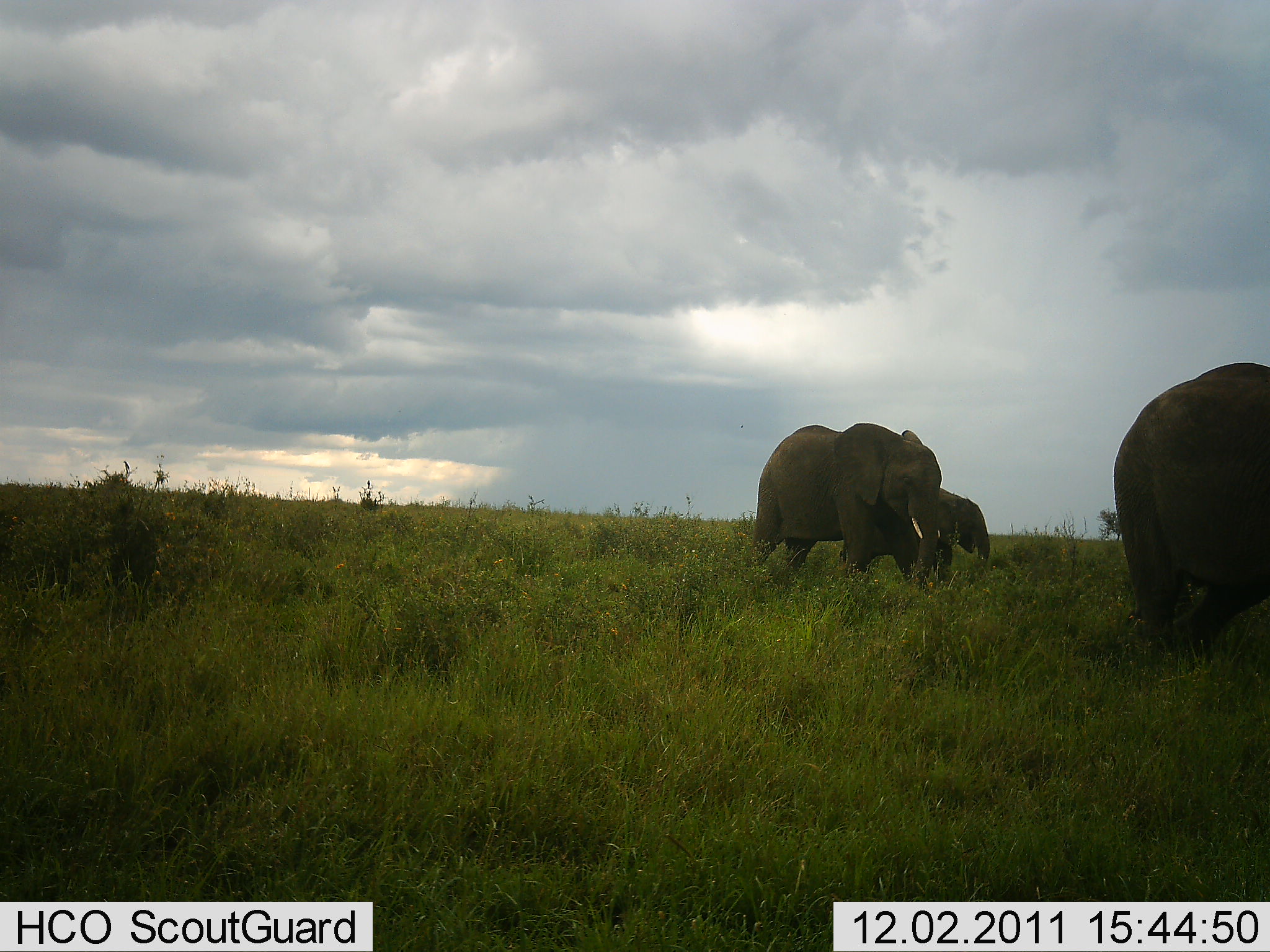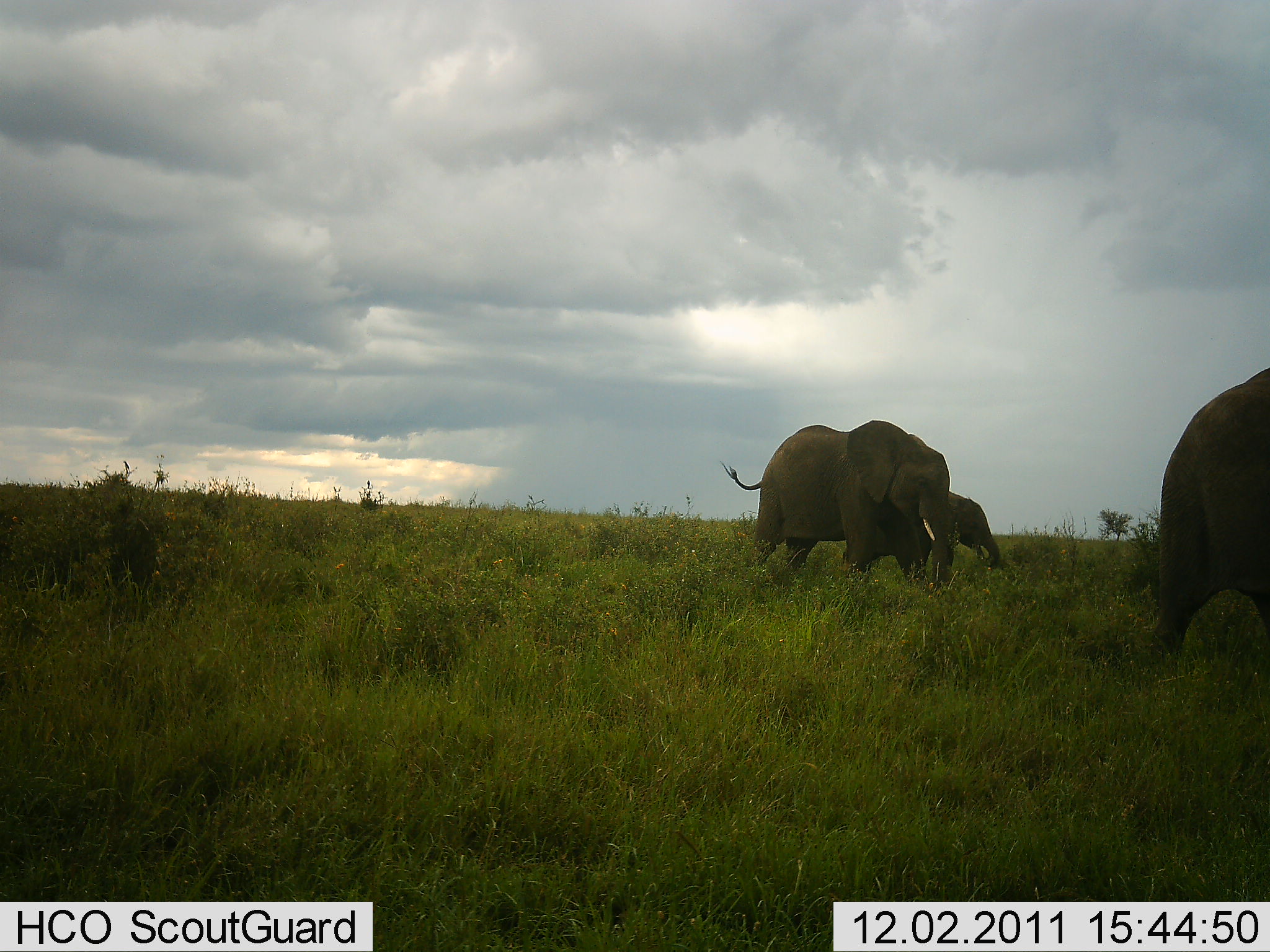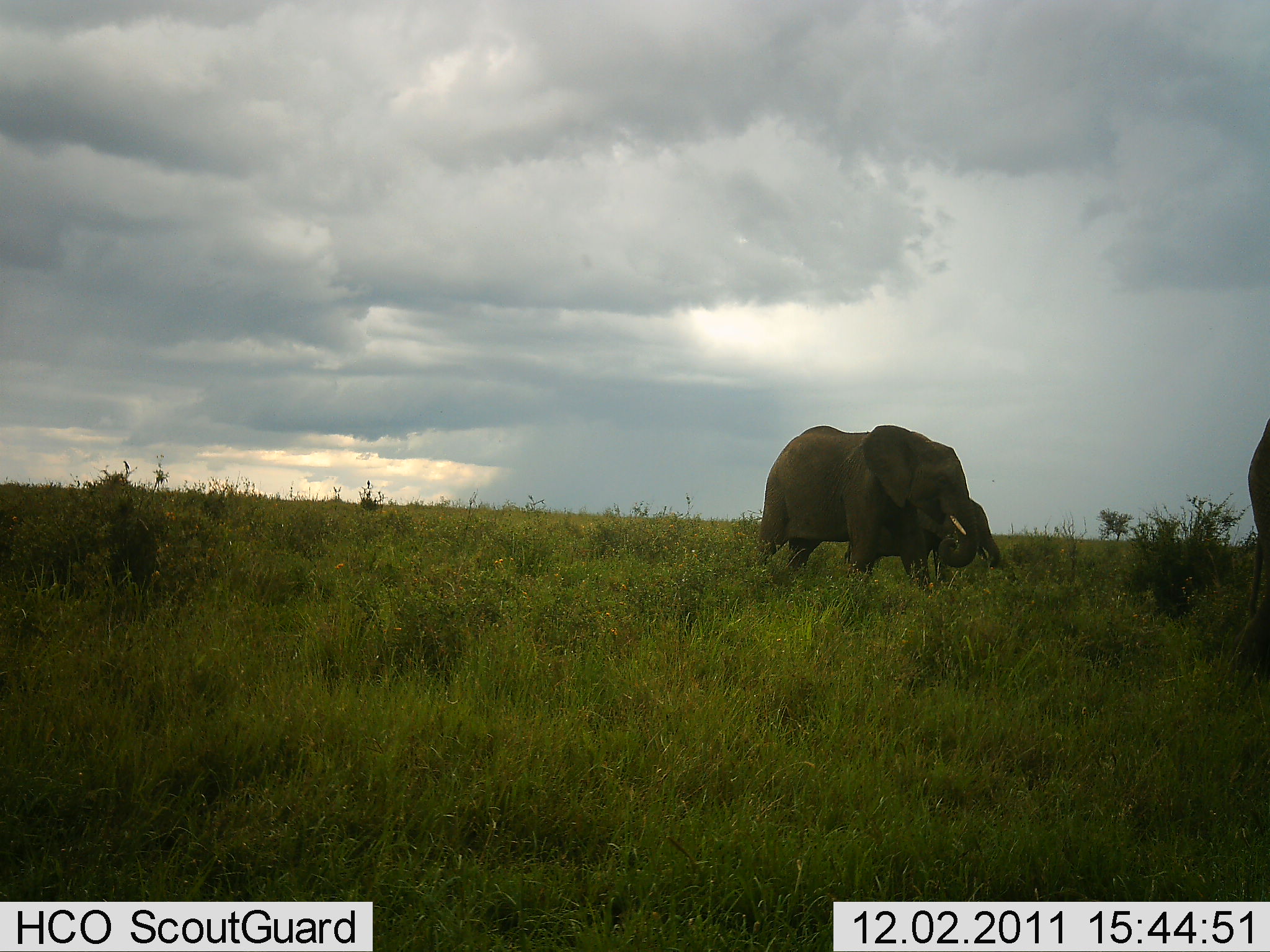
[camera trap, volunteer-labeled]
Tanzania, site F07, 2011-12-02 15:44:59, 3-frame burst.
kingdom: Animalia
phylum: Chordata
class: Mammalia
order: Proboscidea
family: Elephantidae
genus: Loxodonta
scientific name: Loxodonta africana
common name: african bush elephant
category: elephant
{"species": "elephant (african bush elephant) (Loxodonta africana)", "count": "3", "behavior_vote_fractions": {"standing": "18%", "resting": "0%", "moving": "82%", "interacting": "0%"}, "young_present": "9%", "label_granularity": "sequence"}